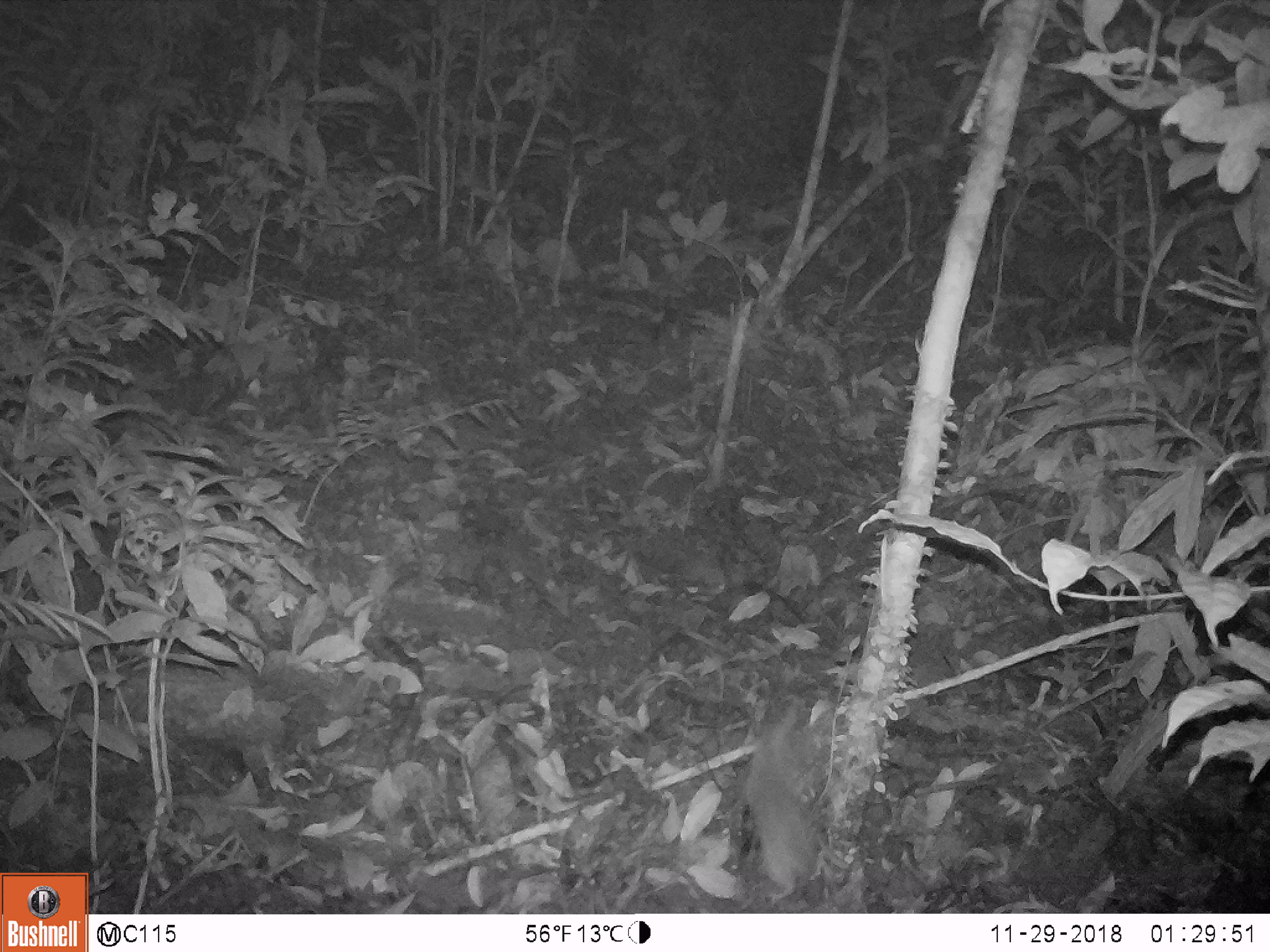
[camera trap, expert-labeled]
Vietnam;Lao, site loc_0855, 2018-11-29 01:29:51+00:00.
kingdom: Animalia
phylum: Chordata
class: Mammalia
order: Rodentia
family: Muridae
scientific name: Muridae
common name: old-world mice and rats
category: unidentified murid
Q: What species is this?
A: Unidentified murid (old-world mice and rats) (Muridae).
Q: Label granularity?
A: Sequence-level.